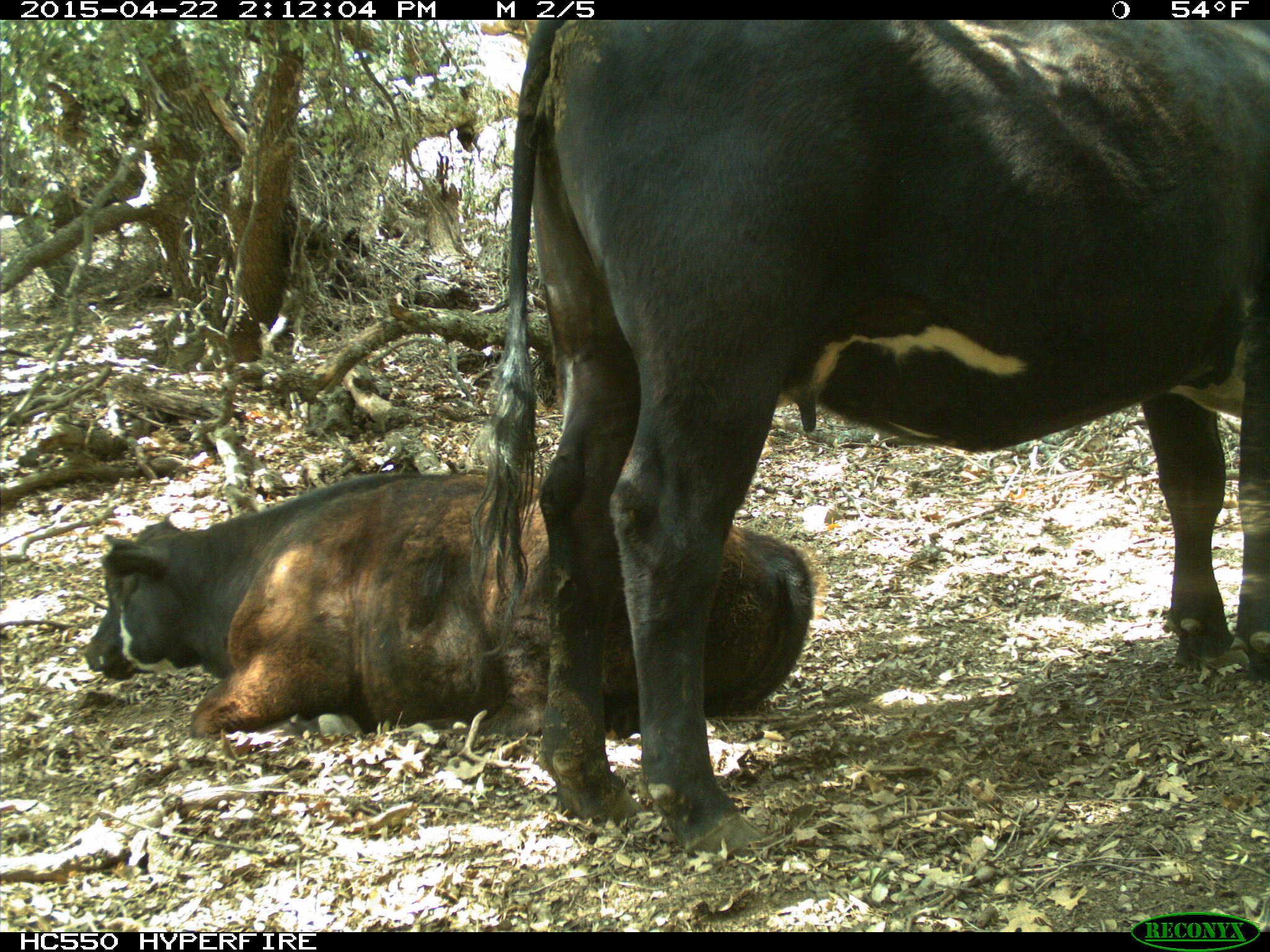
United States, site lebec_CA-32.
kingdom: Animalia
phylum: Chordata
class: Mammalia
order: Artiodactyla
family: Bovidae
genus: Bos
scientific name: Bos taurus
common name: domestic cow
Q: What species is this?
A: Bos taurus (domestic cow).